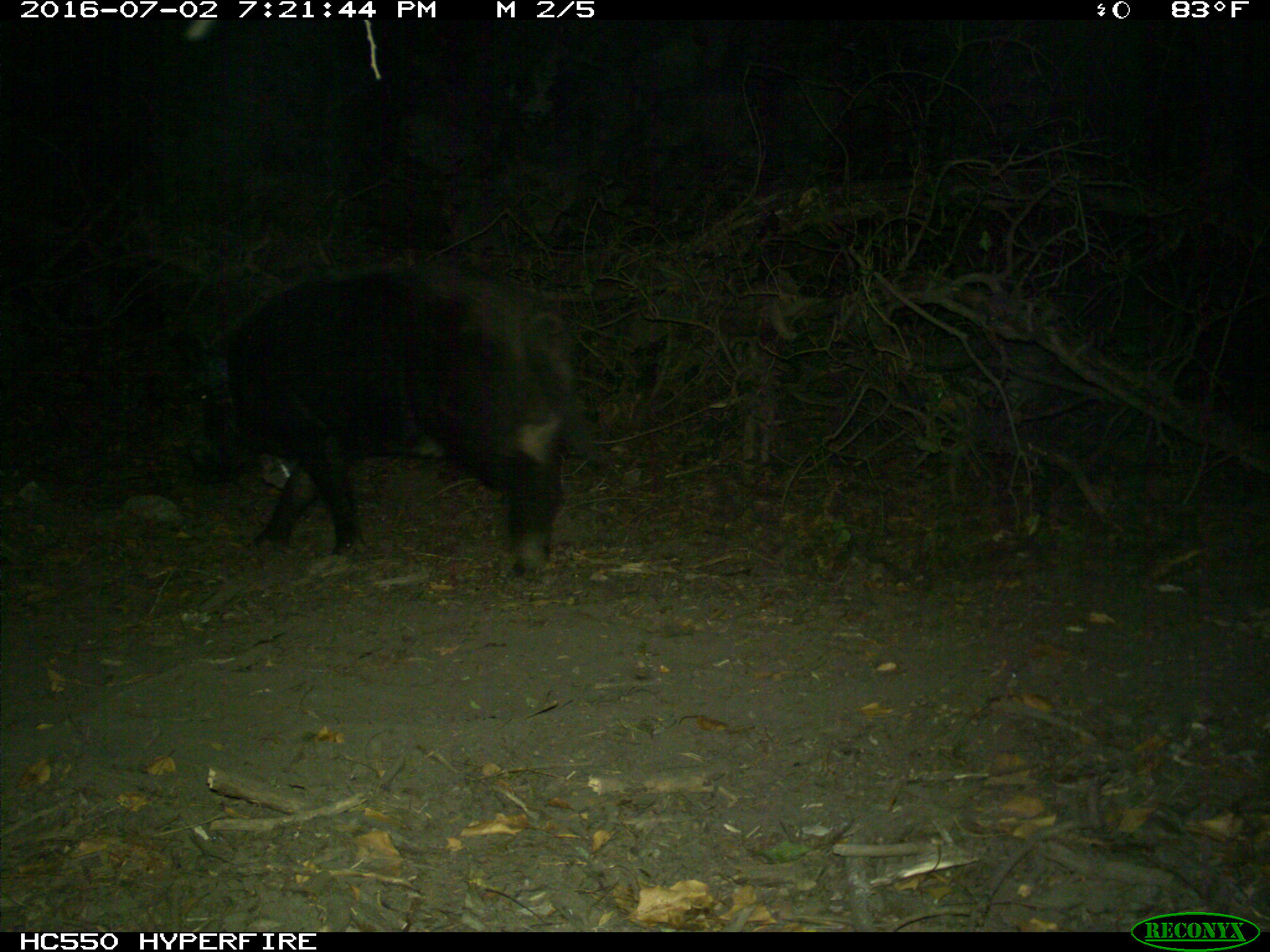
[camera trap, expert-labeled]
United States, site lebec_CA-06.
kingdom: Animalia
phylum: Chordata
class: Mammalia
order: Artiodactyla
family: Suidae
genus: Sus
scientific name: Sus scrofa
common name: wild boar